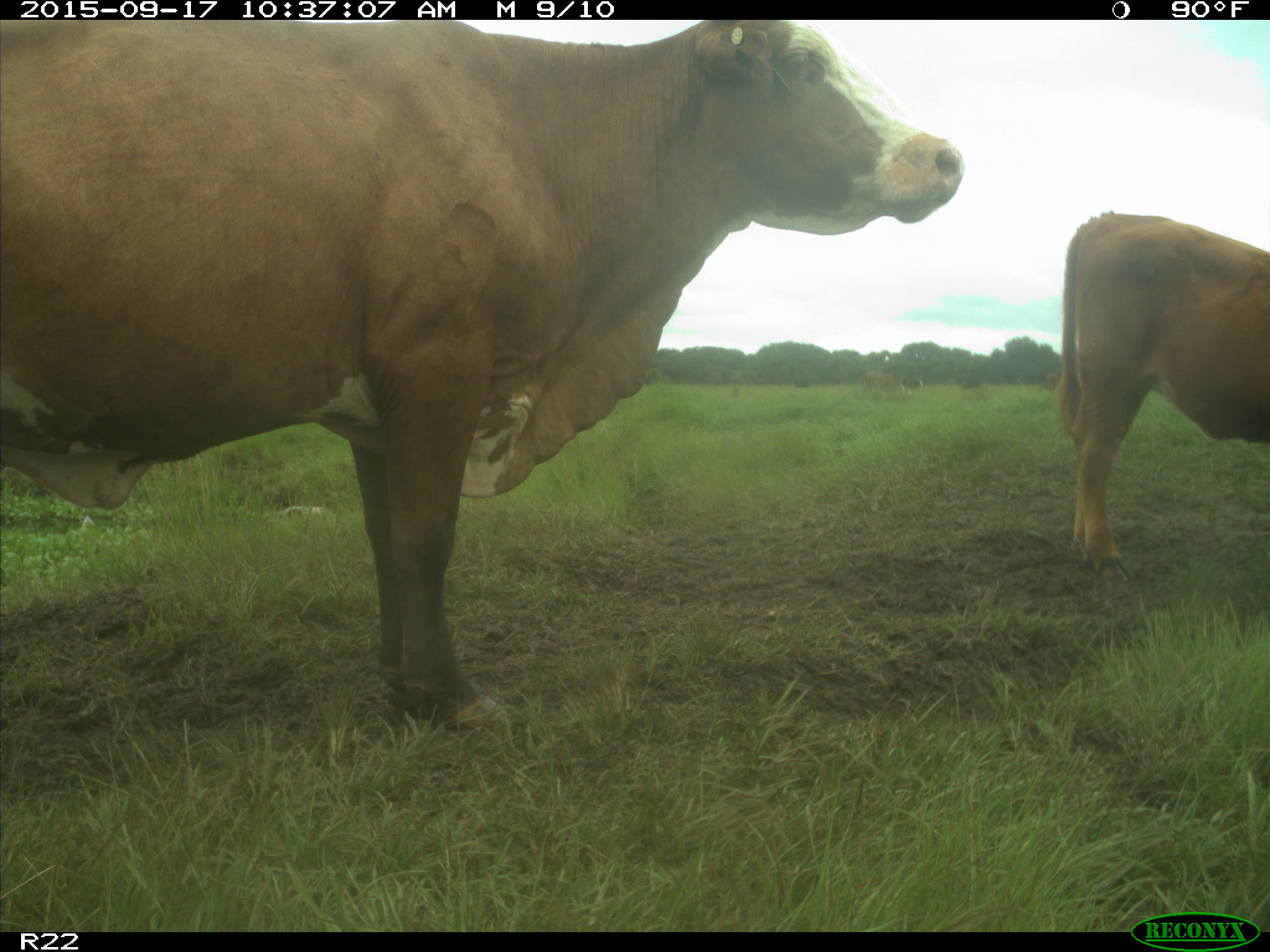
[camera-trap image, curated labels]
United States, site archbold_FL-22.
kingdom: Animalia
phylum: Chordata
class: Mammalia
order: Artiodactyla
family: Bovidae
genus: Bos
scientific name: Bos taurus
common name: domestic cow